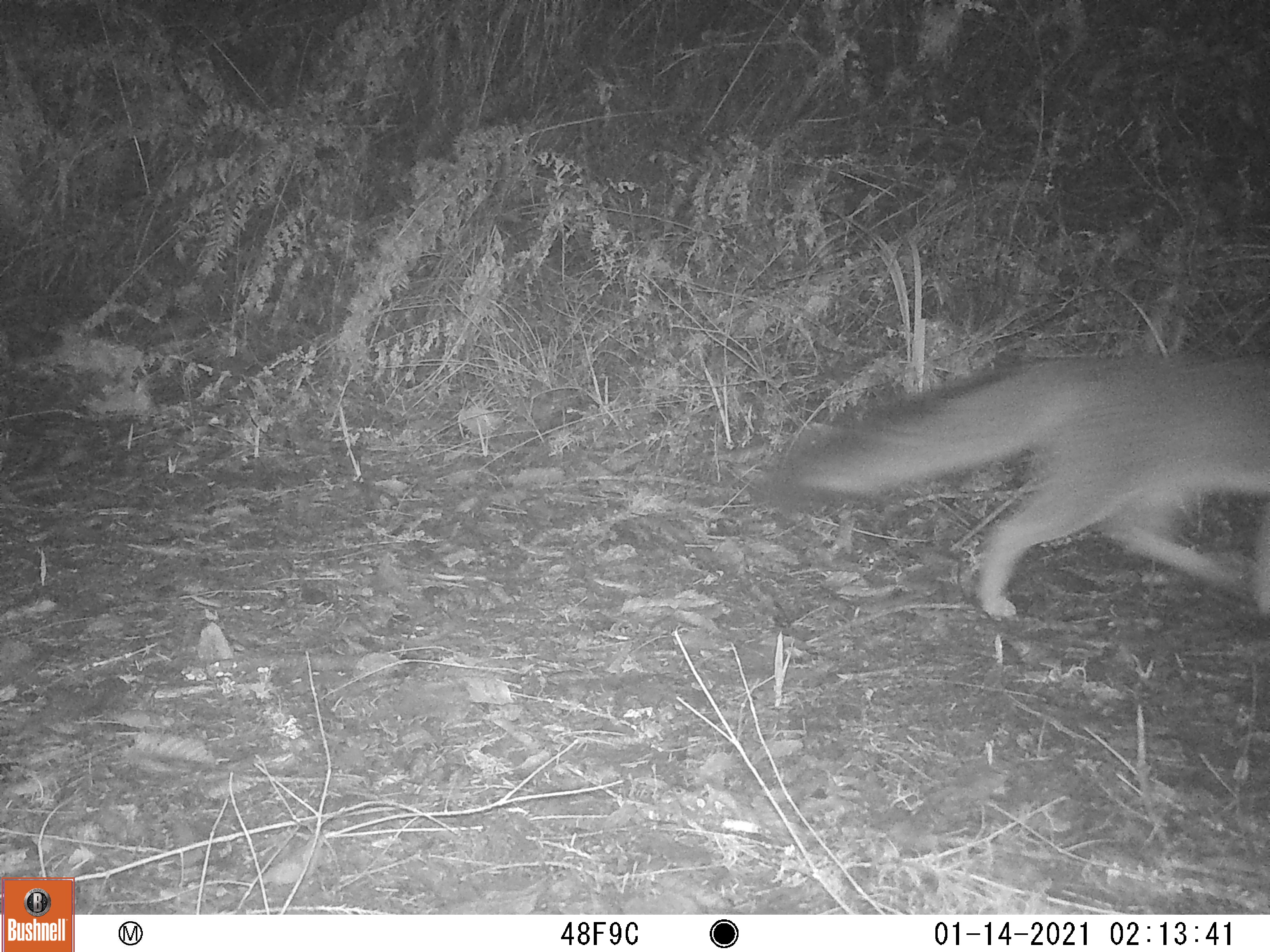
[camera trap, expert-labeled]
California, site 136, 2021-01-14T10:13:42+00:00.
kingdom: Animalia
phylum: Chordata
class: Mammalia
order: Carnivora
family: Canidae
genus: Urocyon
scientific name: Urocyon cinereoargenteus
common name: gray fox